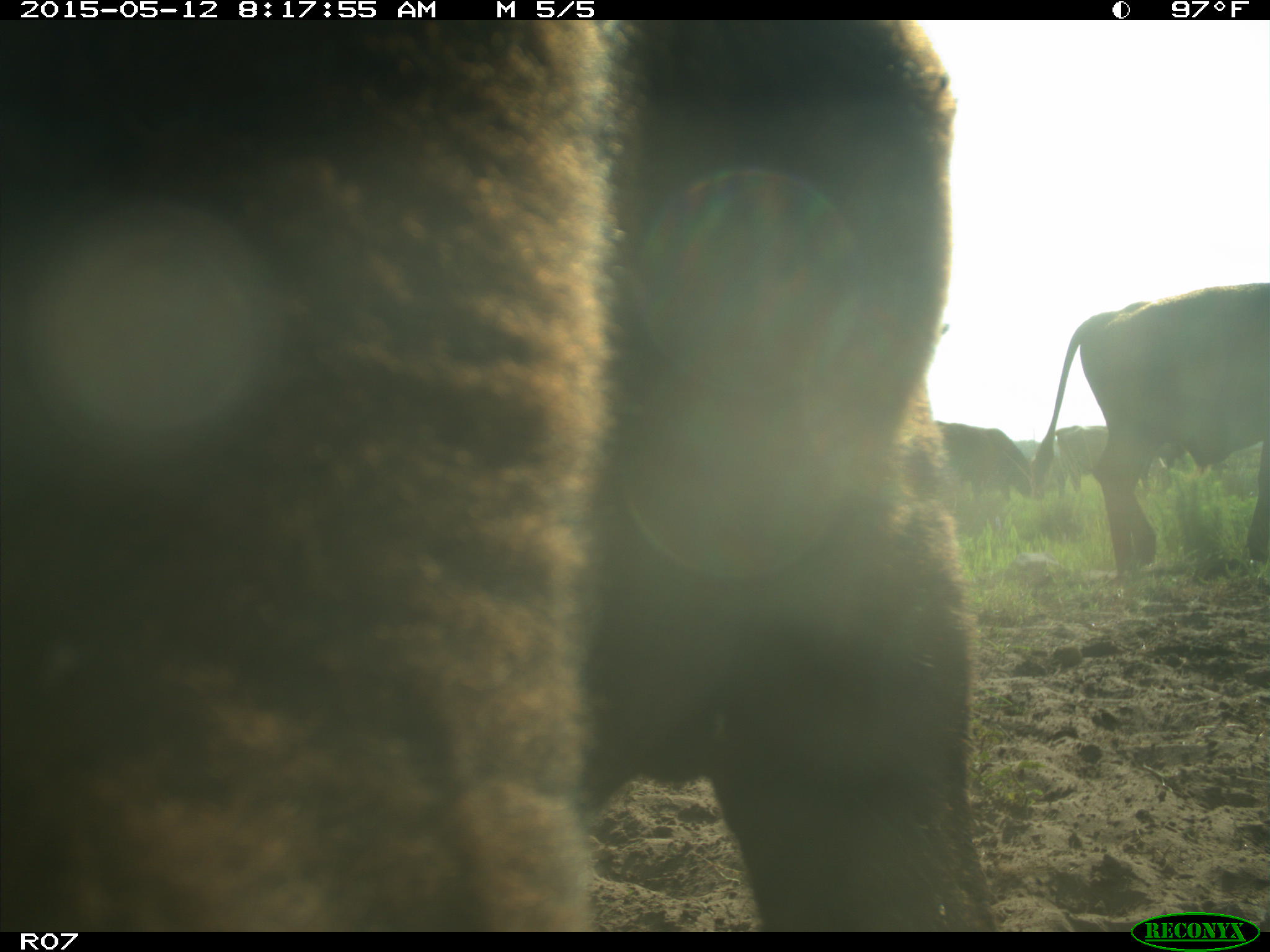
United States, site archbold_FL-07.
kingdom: Animalia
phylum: Chordata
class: Mammalia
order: Artiodactyla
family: Bovidae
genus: Bos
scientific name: Bos taurus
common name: domestic cow